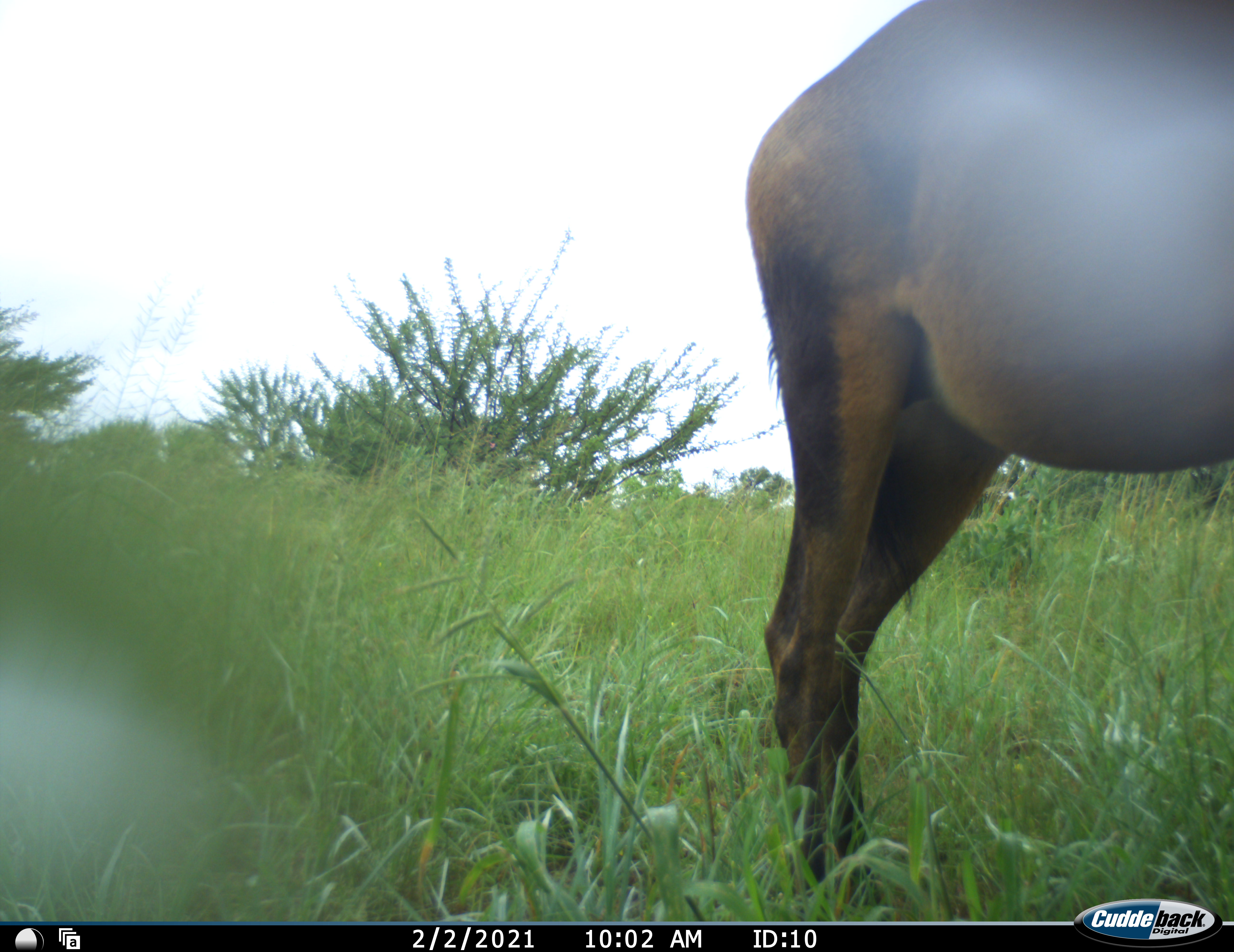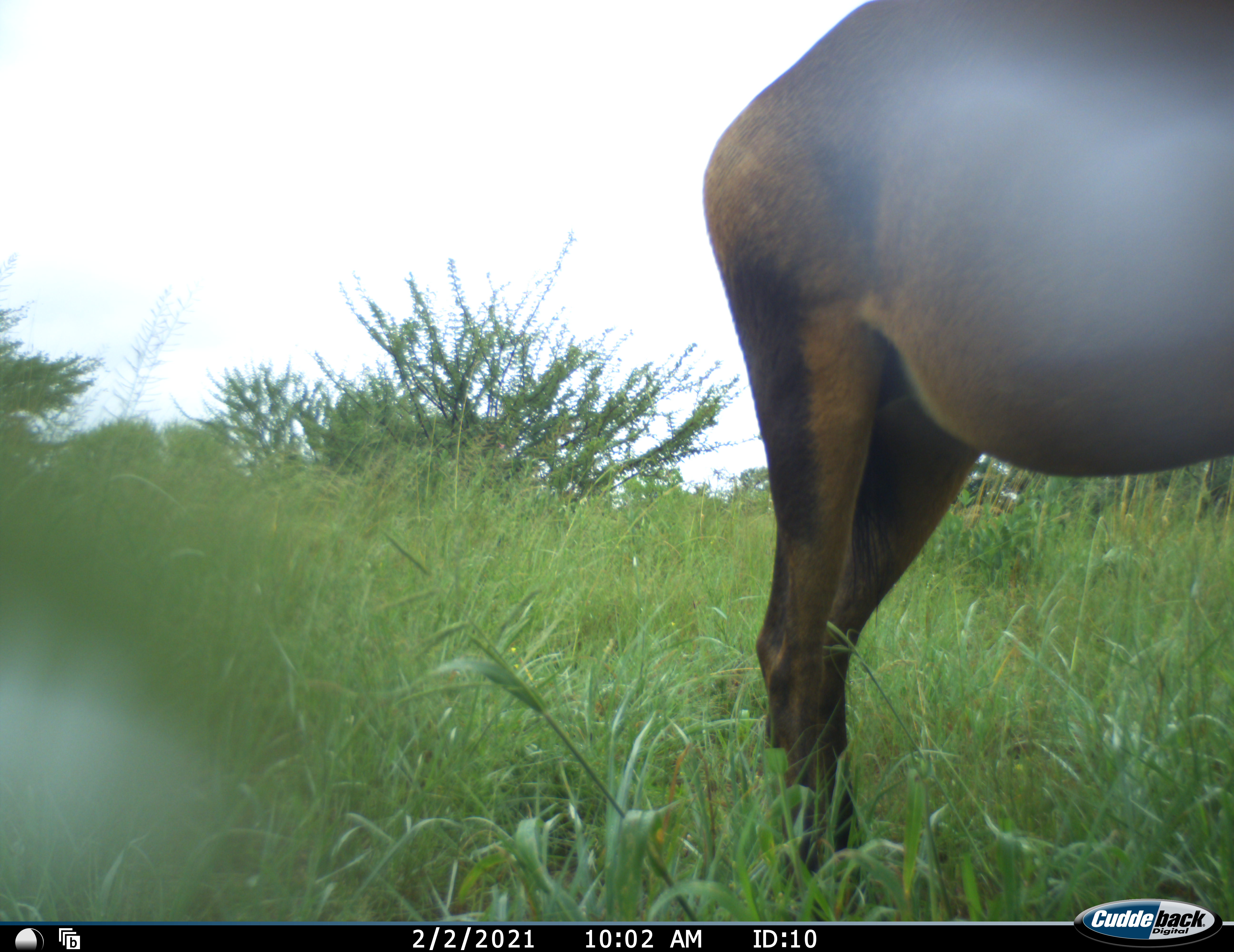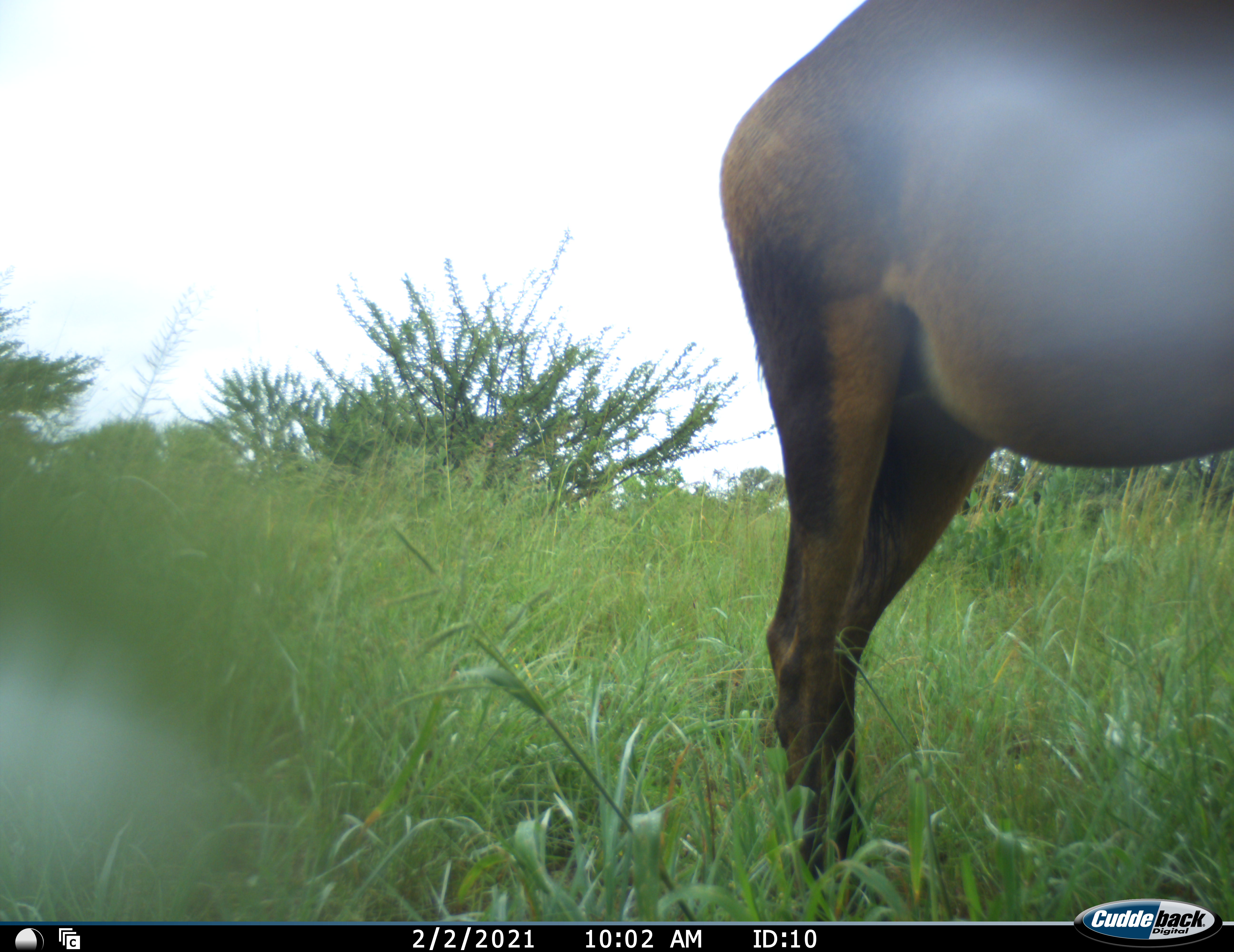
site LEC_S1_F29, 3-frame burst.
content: unidentified animal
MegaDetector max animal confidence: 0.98